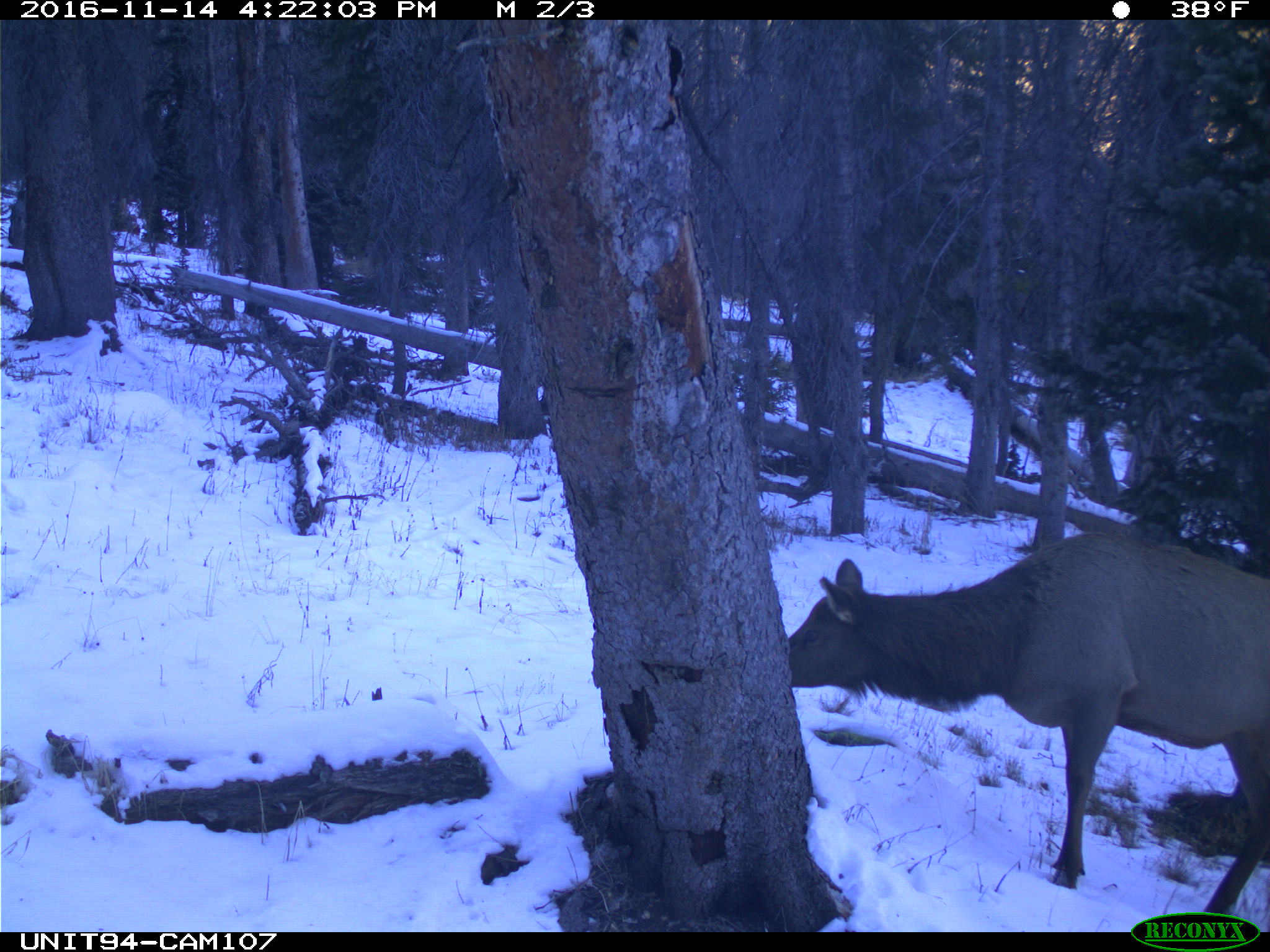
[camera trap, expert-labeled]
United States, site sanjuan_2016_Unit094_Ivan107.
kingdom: Animalia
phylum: Chordata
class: Mammalia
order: Artiodactyla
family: Cervidae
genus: Cervus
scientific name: Cervus elaphus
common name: red deer